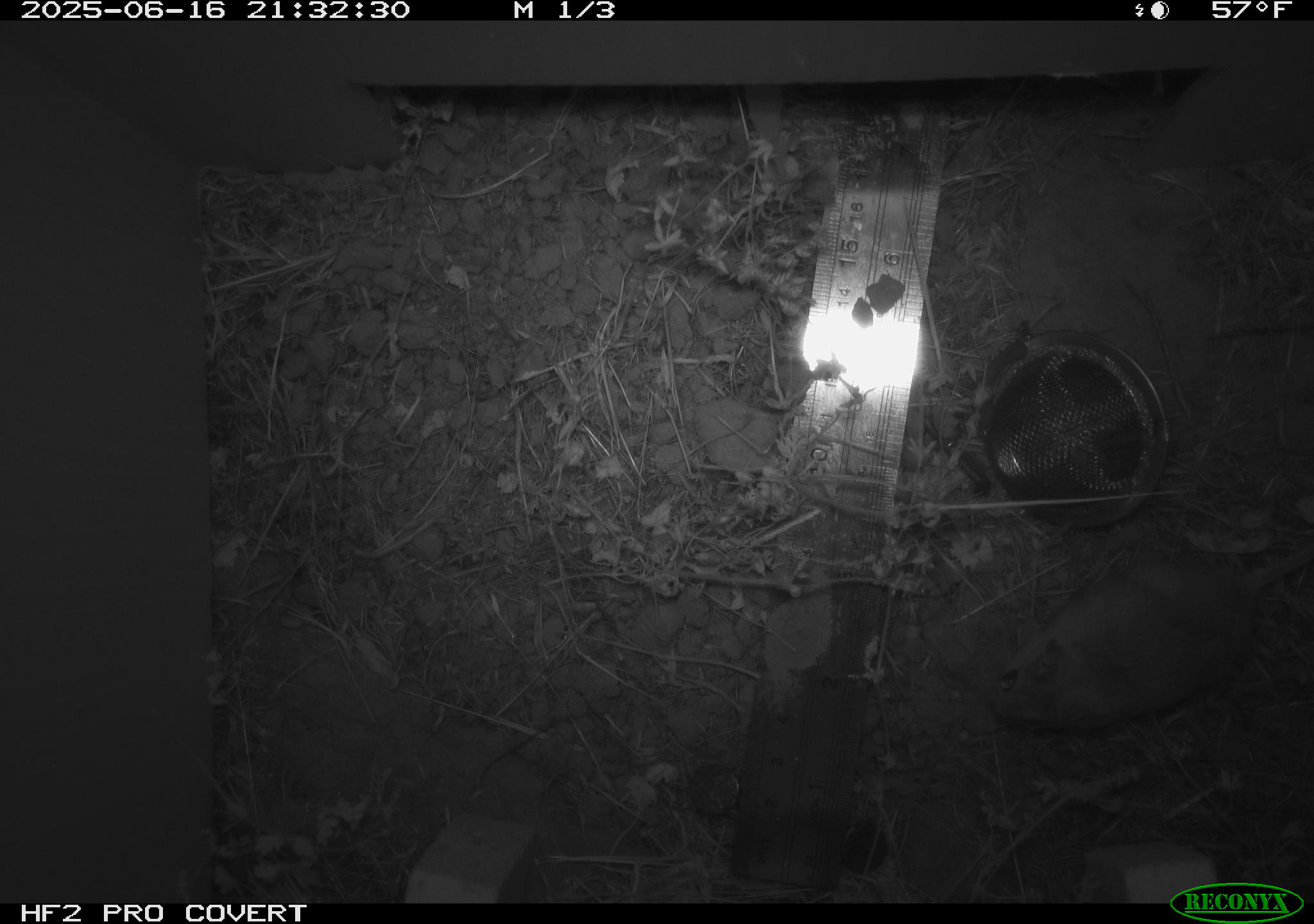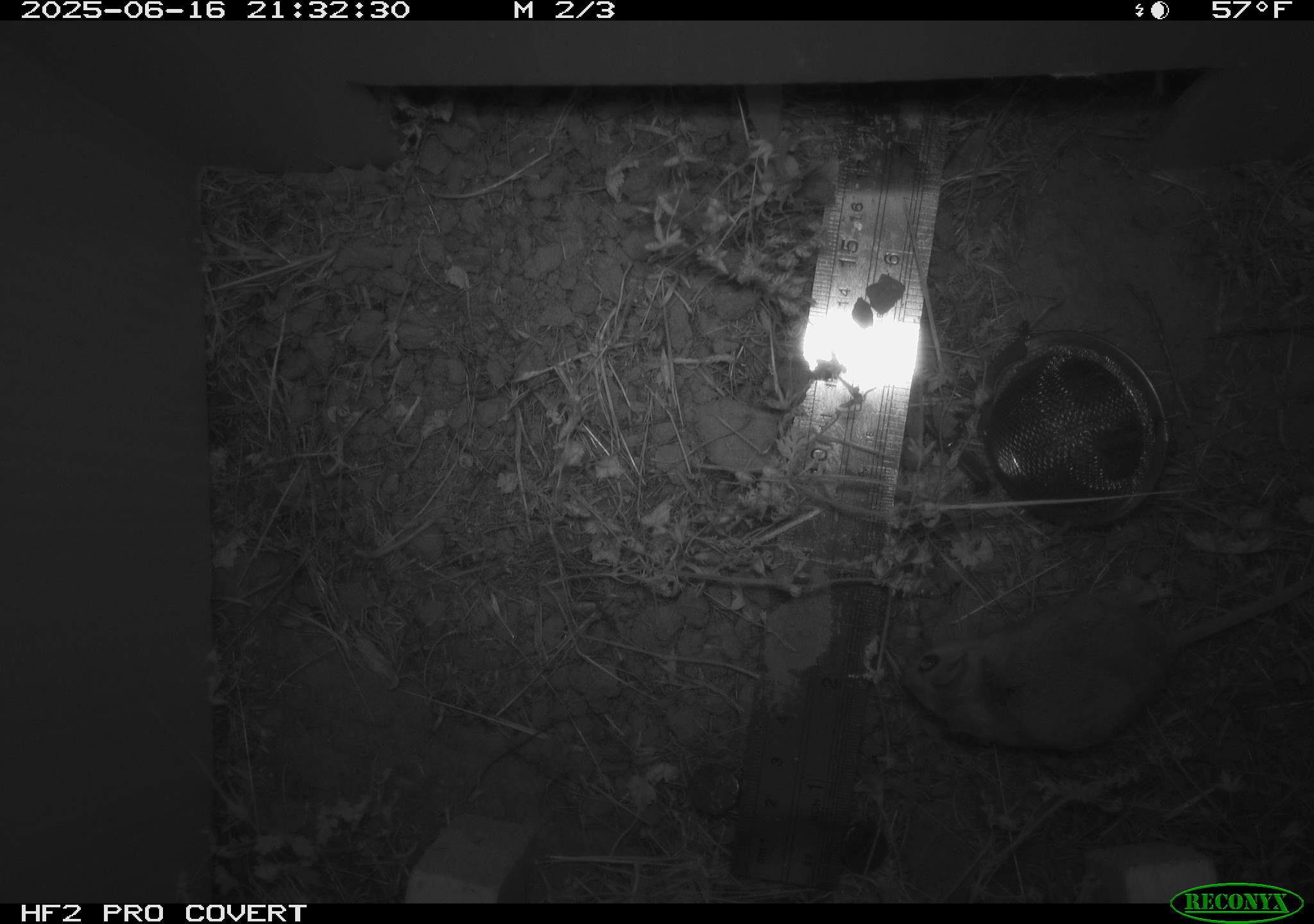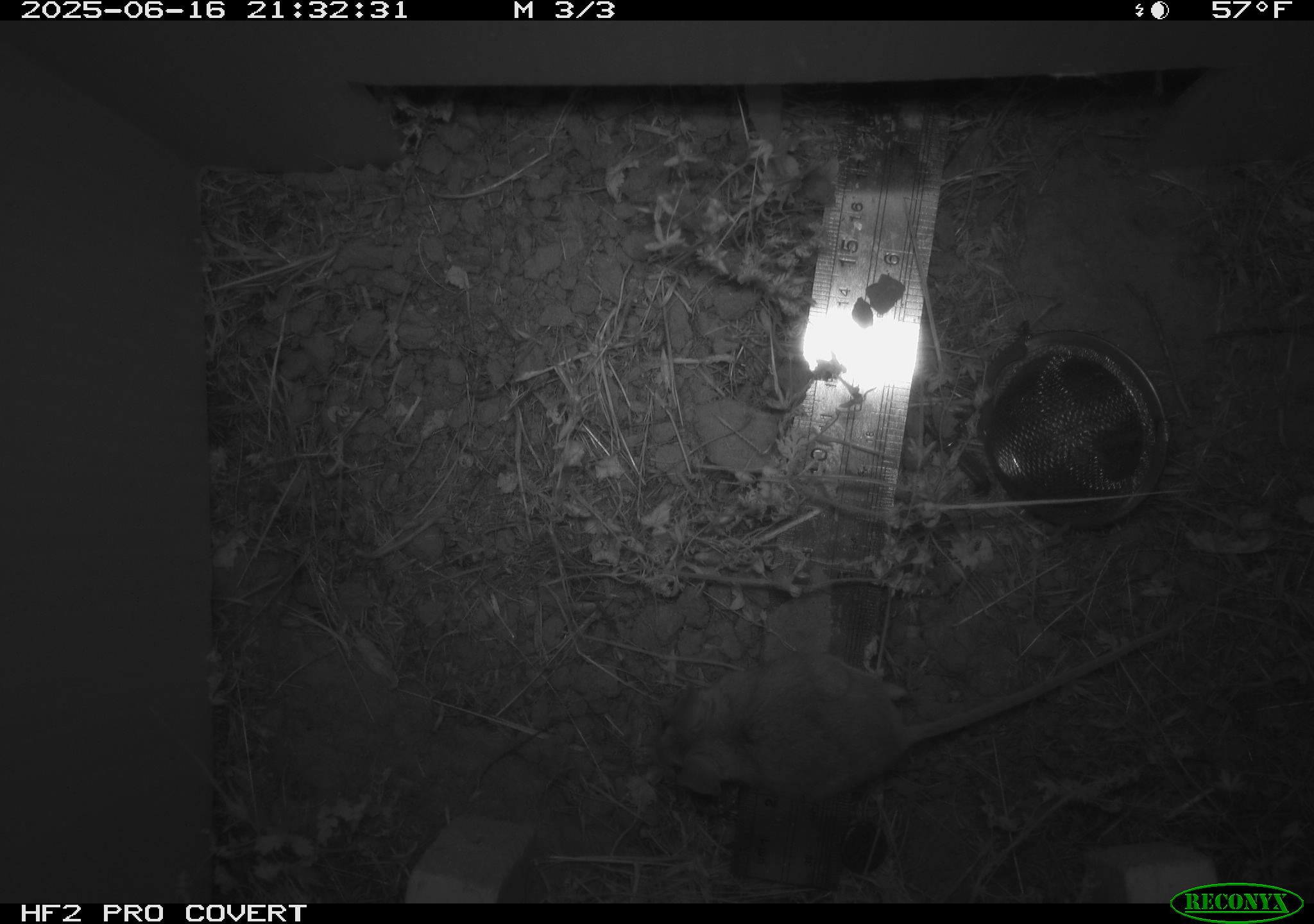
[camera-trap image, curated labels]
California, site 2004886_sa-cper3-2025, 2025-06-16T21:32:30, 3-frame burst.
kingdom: Animalia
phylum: Chordata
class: Mammalia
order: Rodentia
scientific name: Rodentia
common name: rodent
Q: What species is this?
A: Rodent (Rodentia).